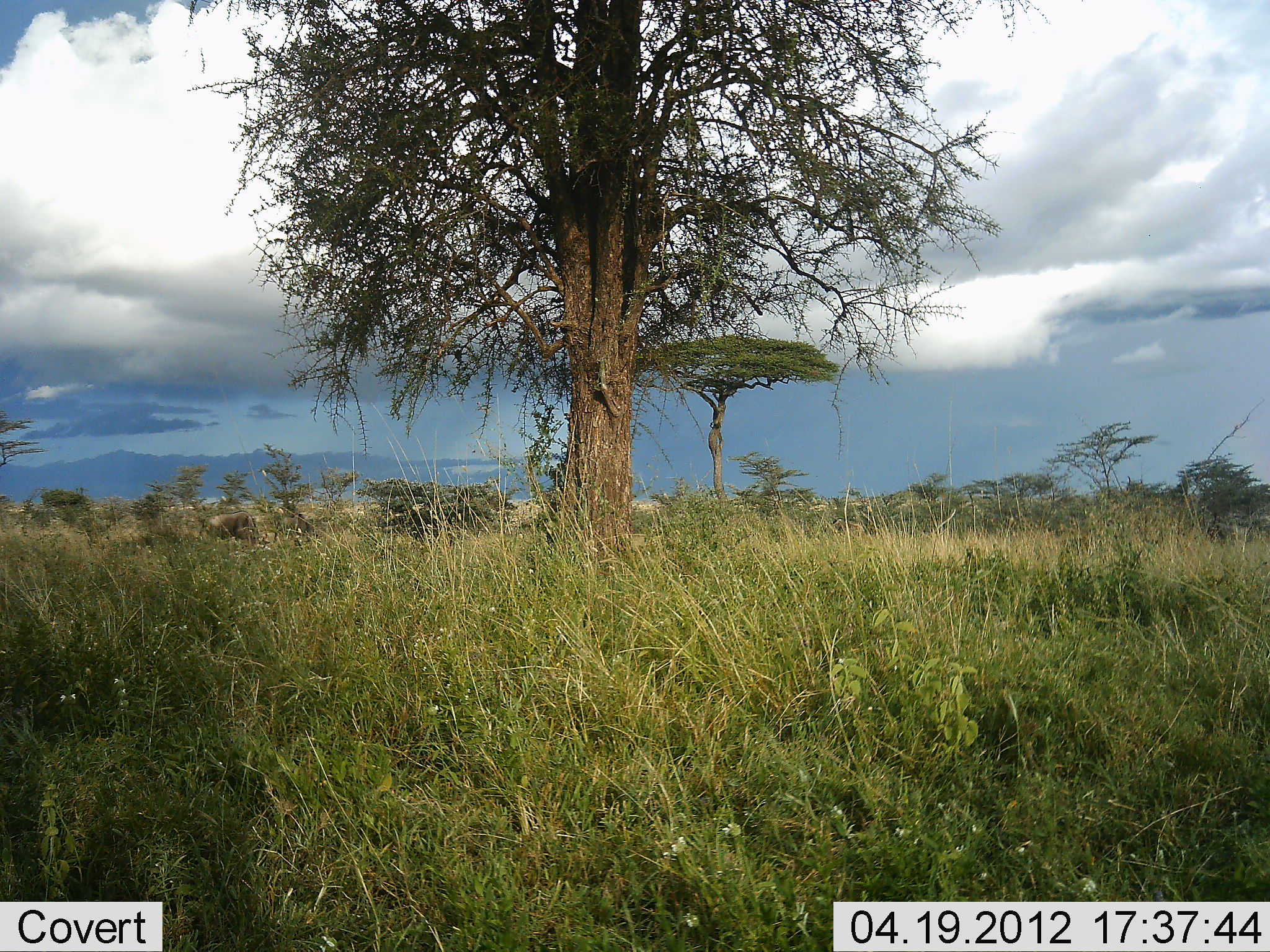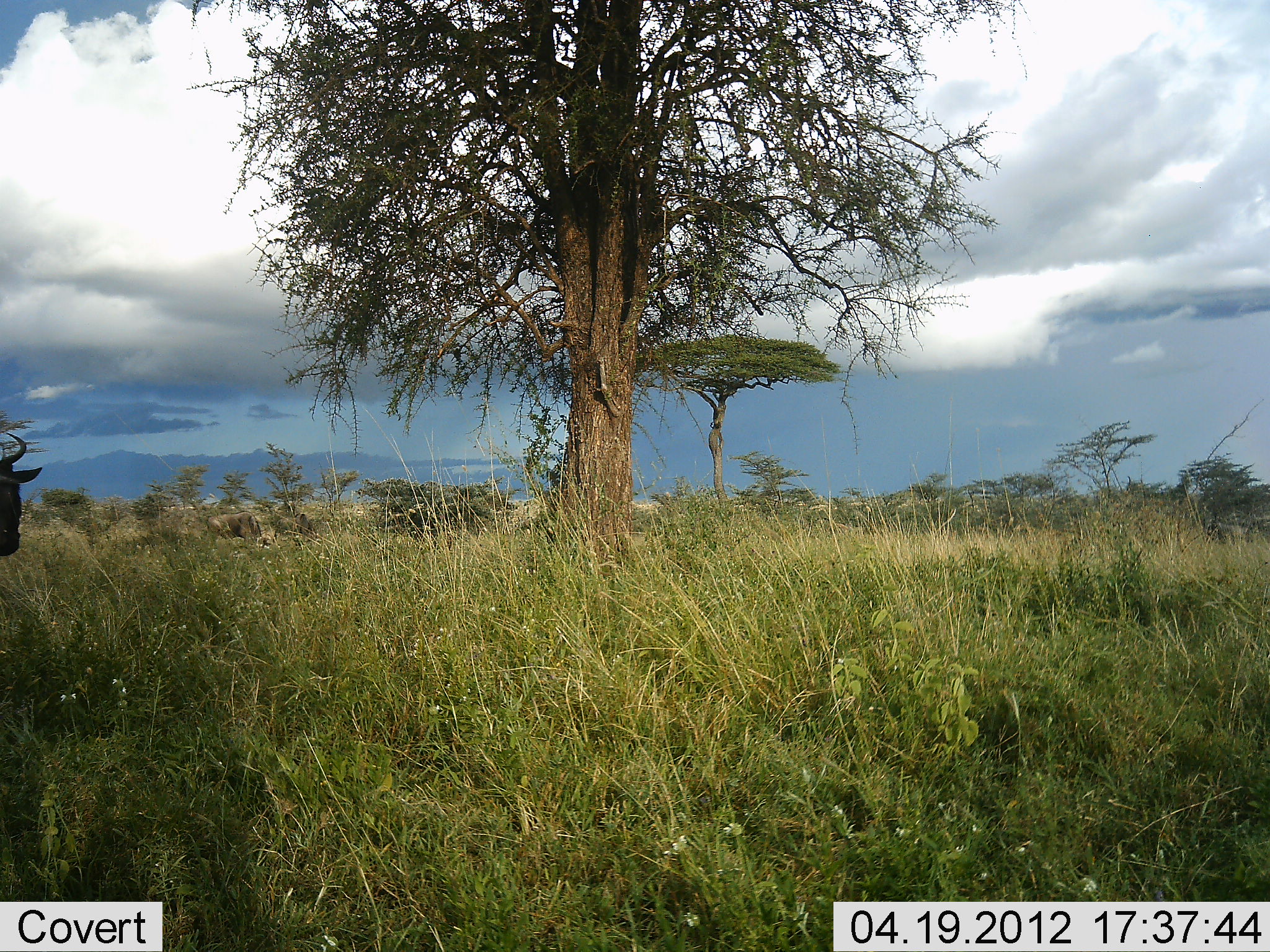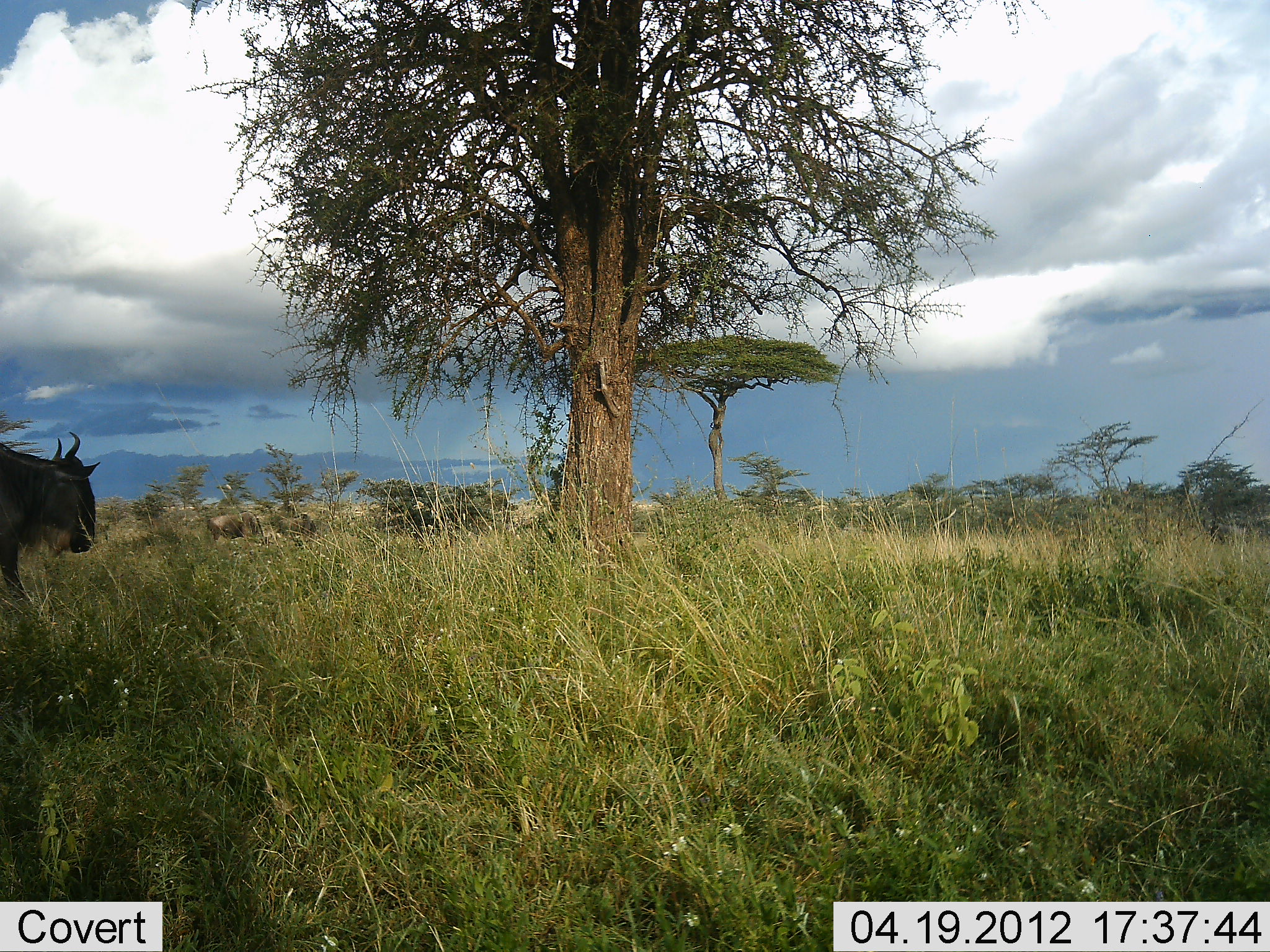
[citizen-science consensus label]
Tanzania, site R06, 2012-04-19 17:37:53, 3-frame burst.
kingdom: Animalia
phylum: Chordata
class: Mammalia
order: Artiodactyla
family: Bovidae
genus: Connochaetes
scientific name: Connochaetes taurinus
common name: blue wildebeest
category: wildebeest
Wildebeest (blue wildebeest) (Connochaetes taurinus), count 1. Behavior (volunteer vote fractions): standing 0%, resting 0%, moving 94%, interacting 0%. Young present (vote fraction): 0%. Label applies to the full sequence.